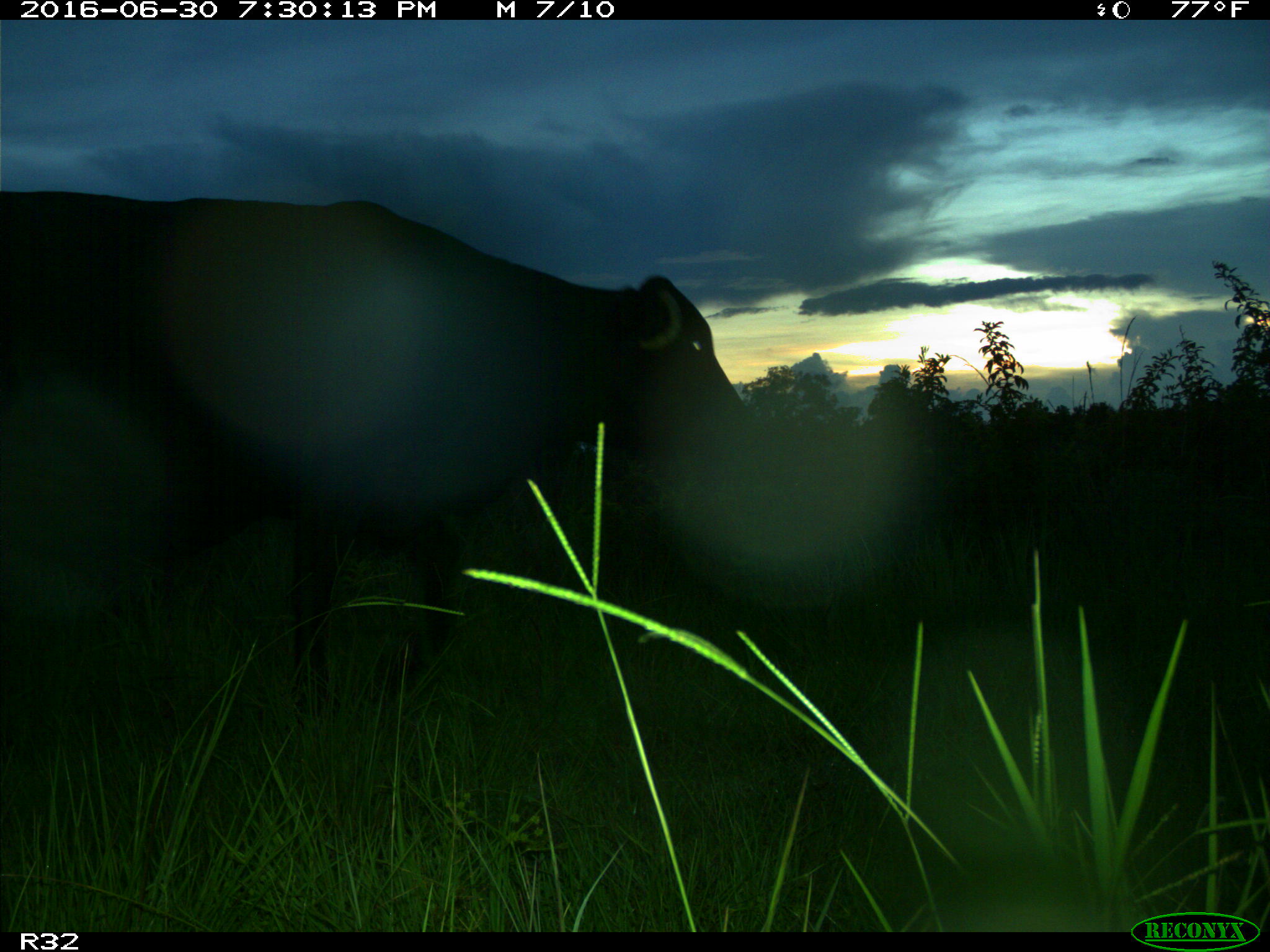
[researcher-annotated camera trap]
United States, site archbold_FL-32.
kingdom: Animalia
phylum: Chordata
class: Mammalia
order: Artiodactyla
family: Bovidae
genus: Bos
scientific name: Bos taurus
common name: domestic cow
Bos taurus (domestic cow).